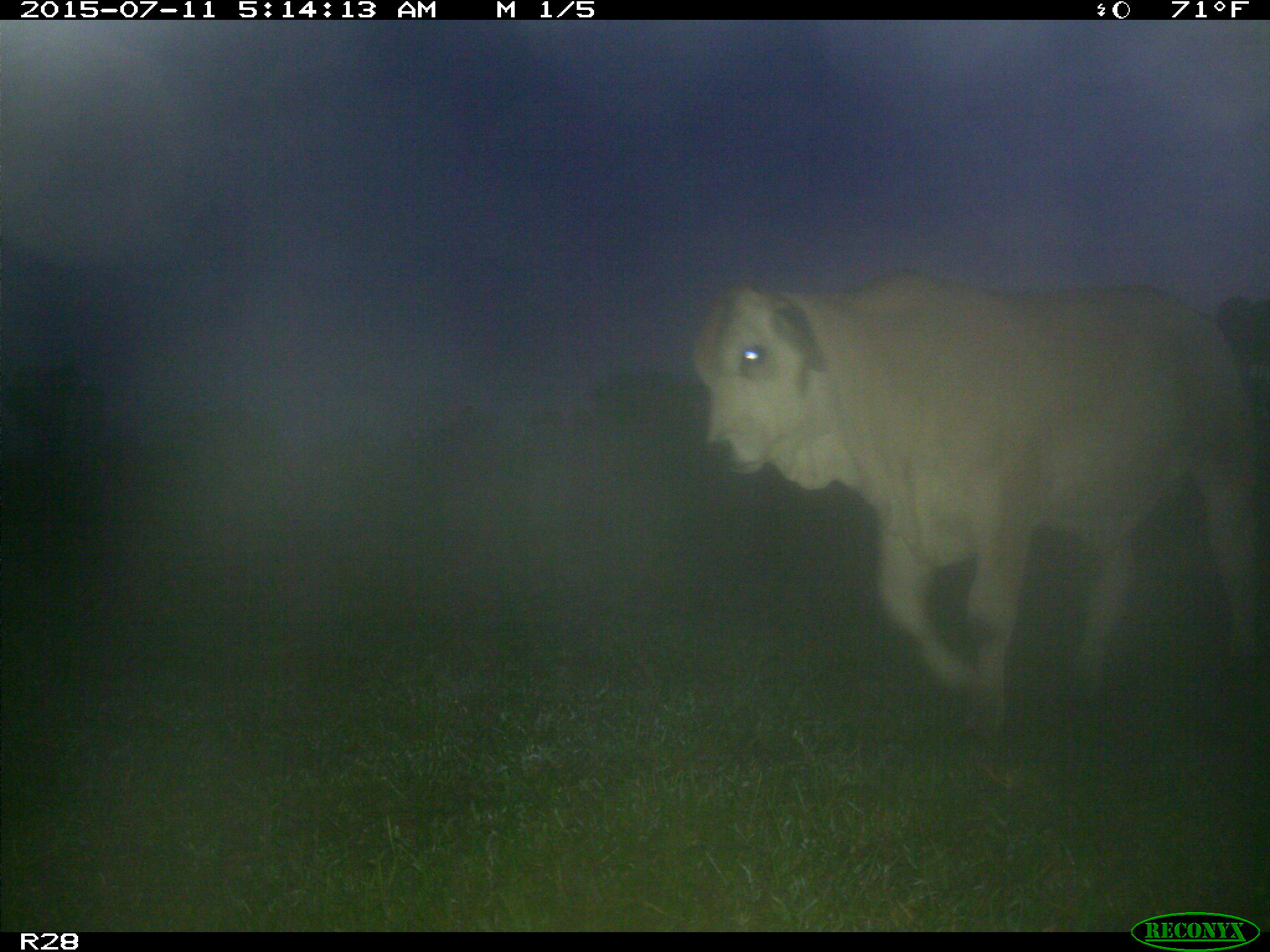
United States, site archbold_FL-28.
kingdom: Animalia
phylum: Chordata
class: Mammalia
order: Artiodactyla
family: Bovidae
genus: Bos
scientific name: Bos taurus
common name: domestic cow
Bos taurus (domestic cow).